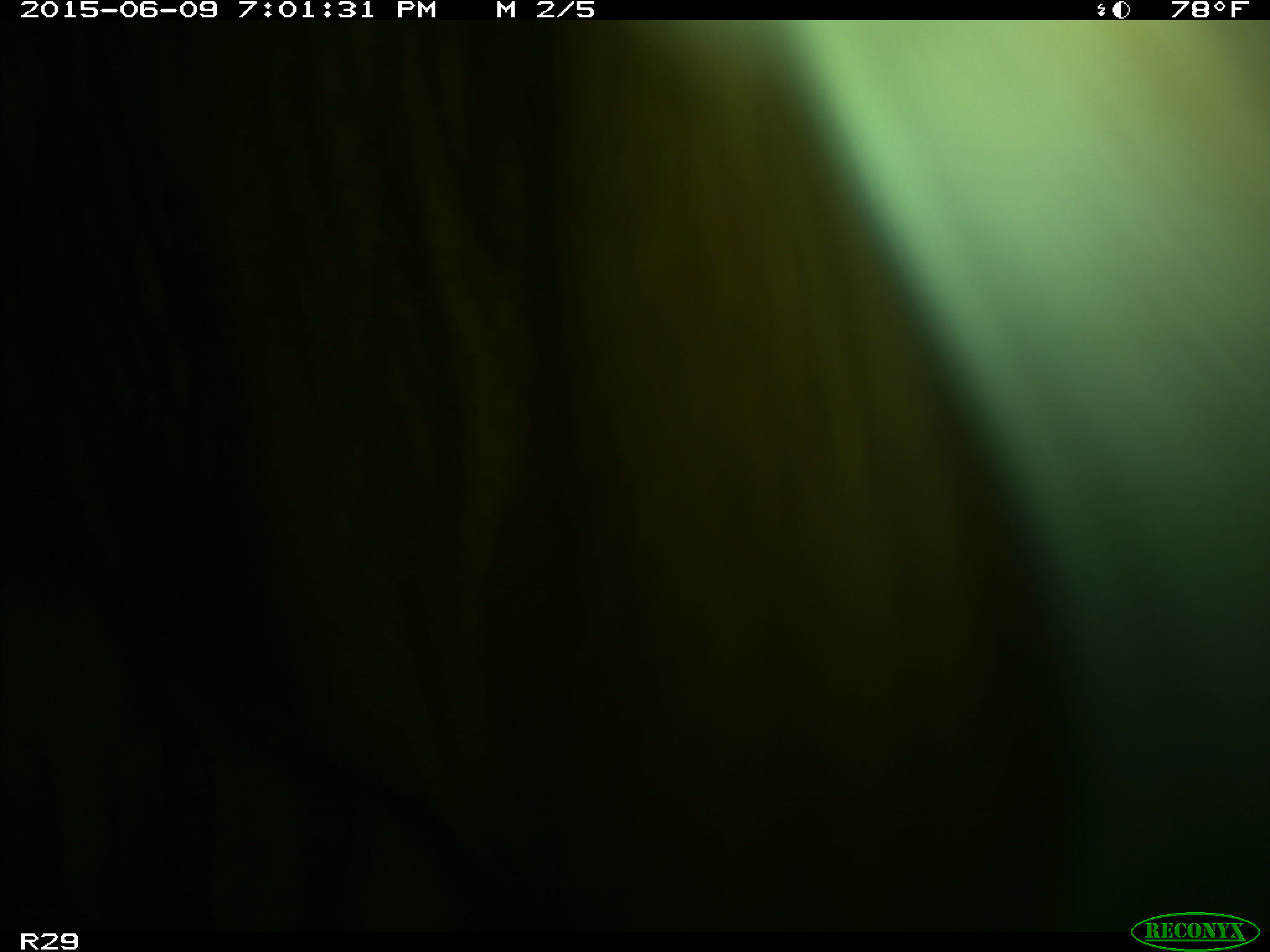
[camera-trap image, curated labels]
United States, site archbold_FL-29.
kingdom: Animalia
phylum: Chordata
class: Mammalia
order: Artiodactyla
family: Bovidae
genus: Bos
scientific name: Bos taurus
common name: domestic cow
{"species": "Bos taurus (domestic cow)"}